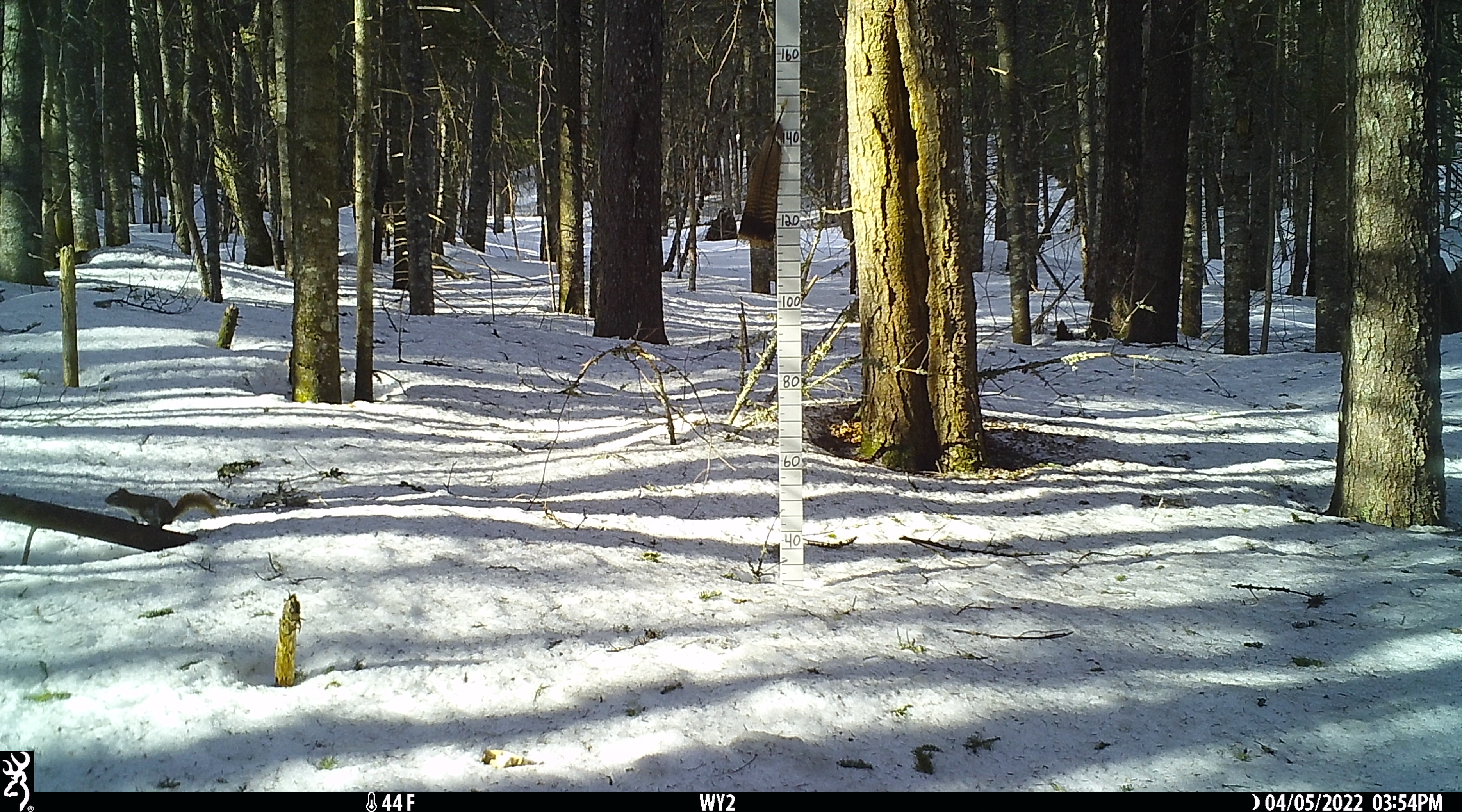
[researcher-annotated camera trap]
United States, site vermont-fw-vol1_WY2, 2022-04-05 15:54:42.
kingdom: Animalia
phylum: Chordata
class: Mammalia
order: Rodentia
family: Sciuridae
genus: Tamiasciurus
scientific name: Tamiasciurus hudsonicus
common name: red squirrel